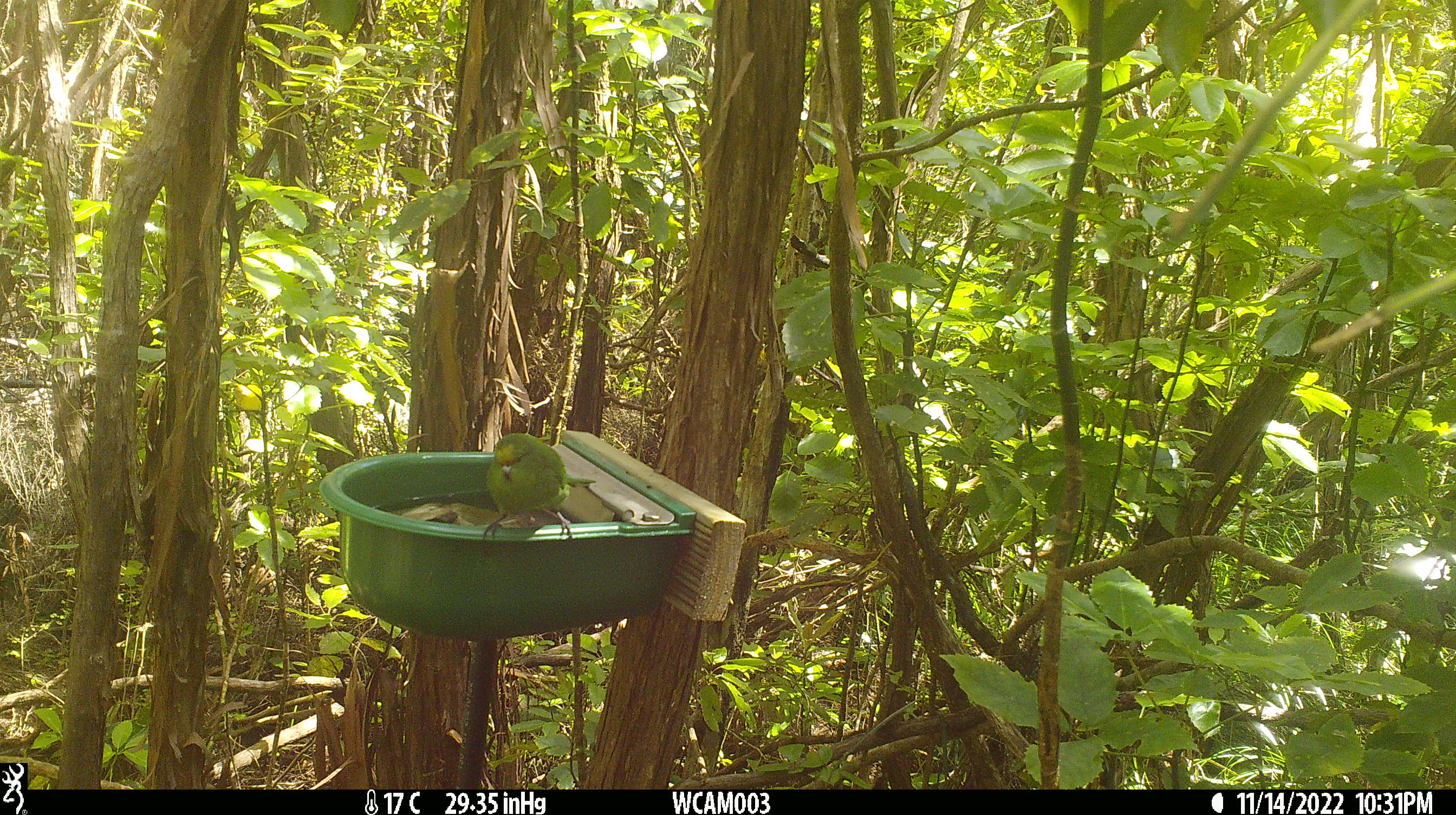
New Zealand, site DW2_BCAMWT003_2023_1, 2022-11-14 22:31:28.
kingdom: Animalia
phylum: Chordata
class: Aves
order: Psittaciformes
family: Psittaculidae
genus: Cyanoramphus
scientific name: Cyanoramphus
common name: parakeet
Parakeet (Cyanoramphus).